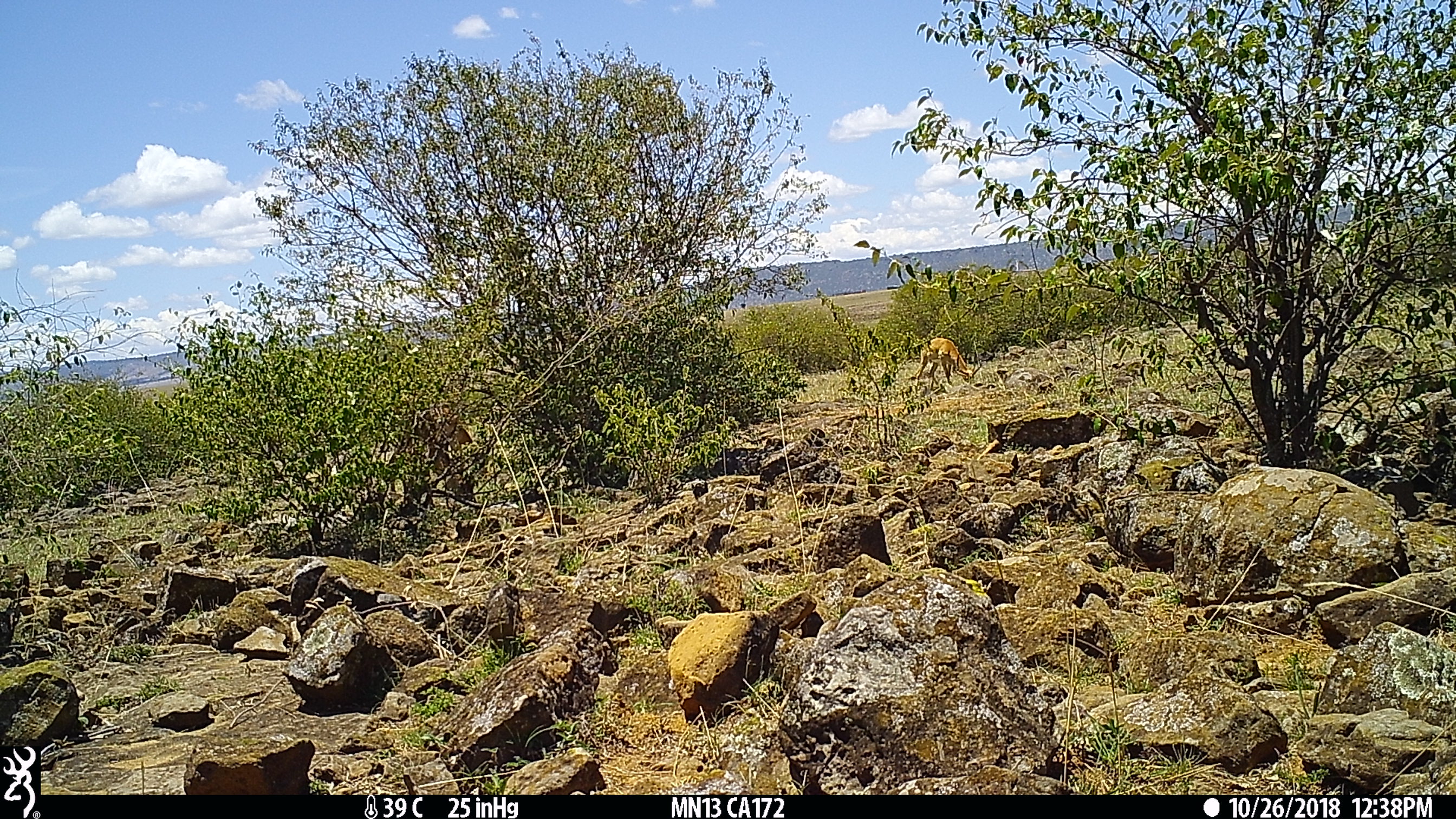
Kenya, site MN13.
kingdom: Animalia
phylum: Chordata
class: Mammalia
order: Artiodactyla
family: Bovidae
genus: Aepyceros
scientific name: Aepyceros melampus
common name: impala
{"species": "impala (Aepyceros melampus)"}